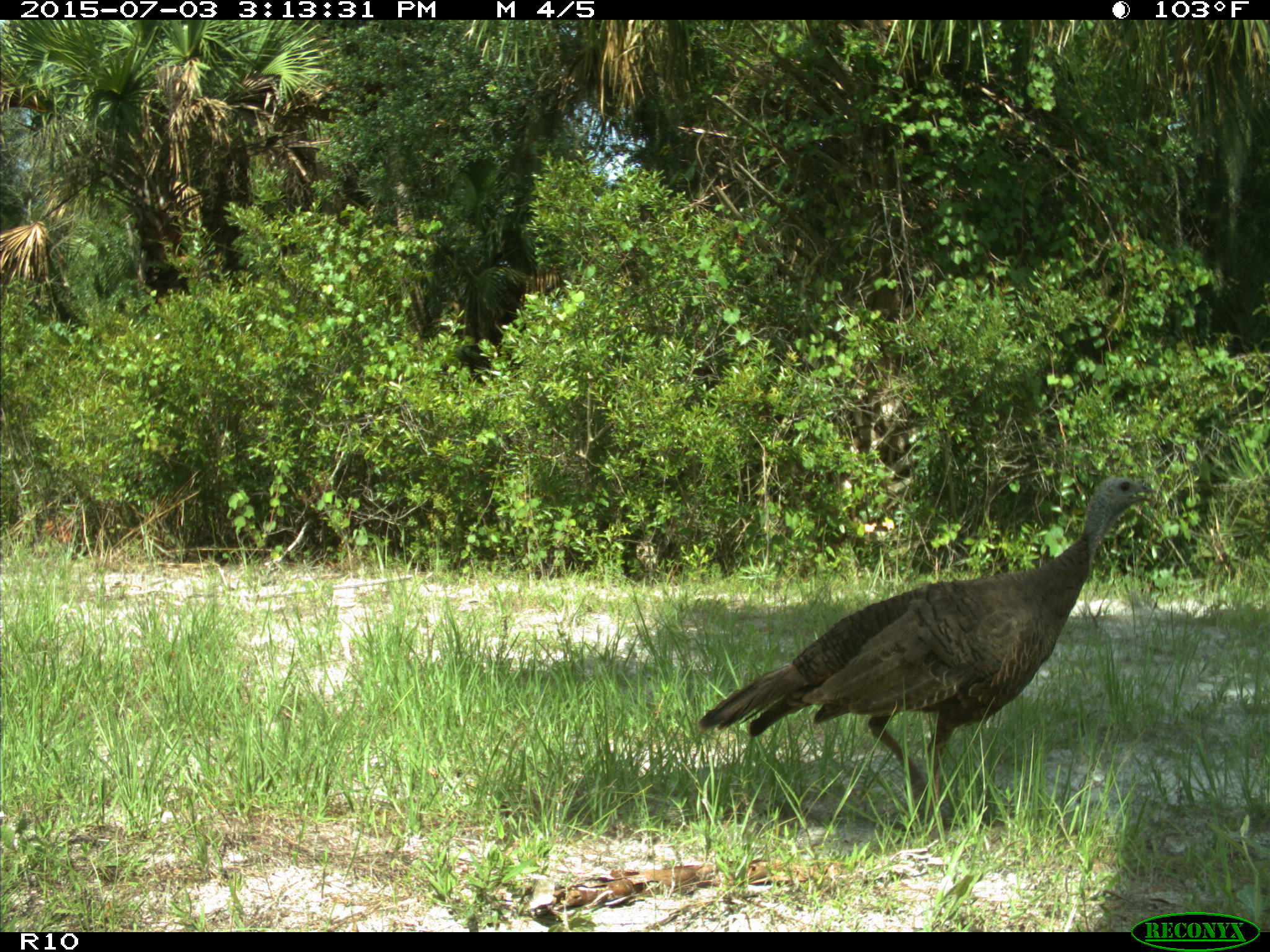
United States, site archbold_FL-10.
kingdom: Animalia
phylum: Chordata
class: Aves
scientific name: Aves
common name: birds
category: unidentified bird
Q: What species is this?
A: Unidentified bird (birds) (Aves).